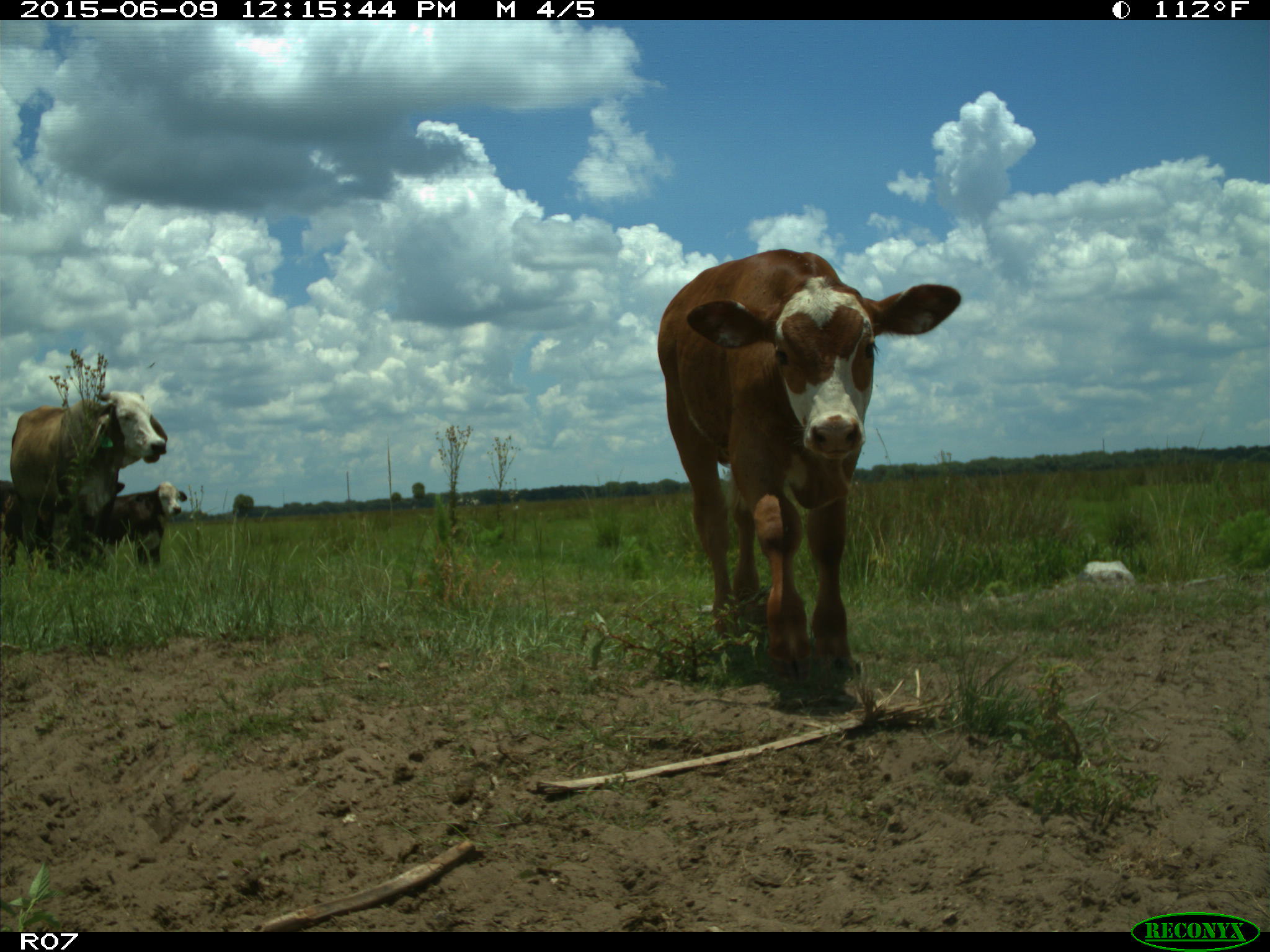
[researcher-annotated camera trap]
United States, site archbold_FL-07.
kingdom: Animalia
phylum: Chordata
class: Mammalia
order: Artiodactyla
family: Bovidae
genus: Bos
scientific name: Bos taurus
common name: domestic cow